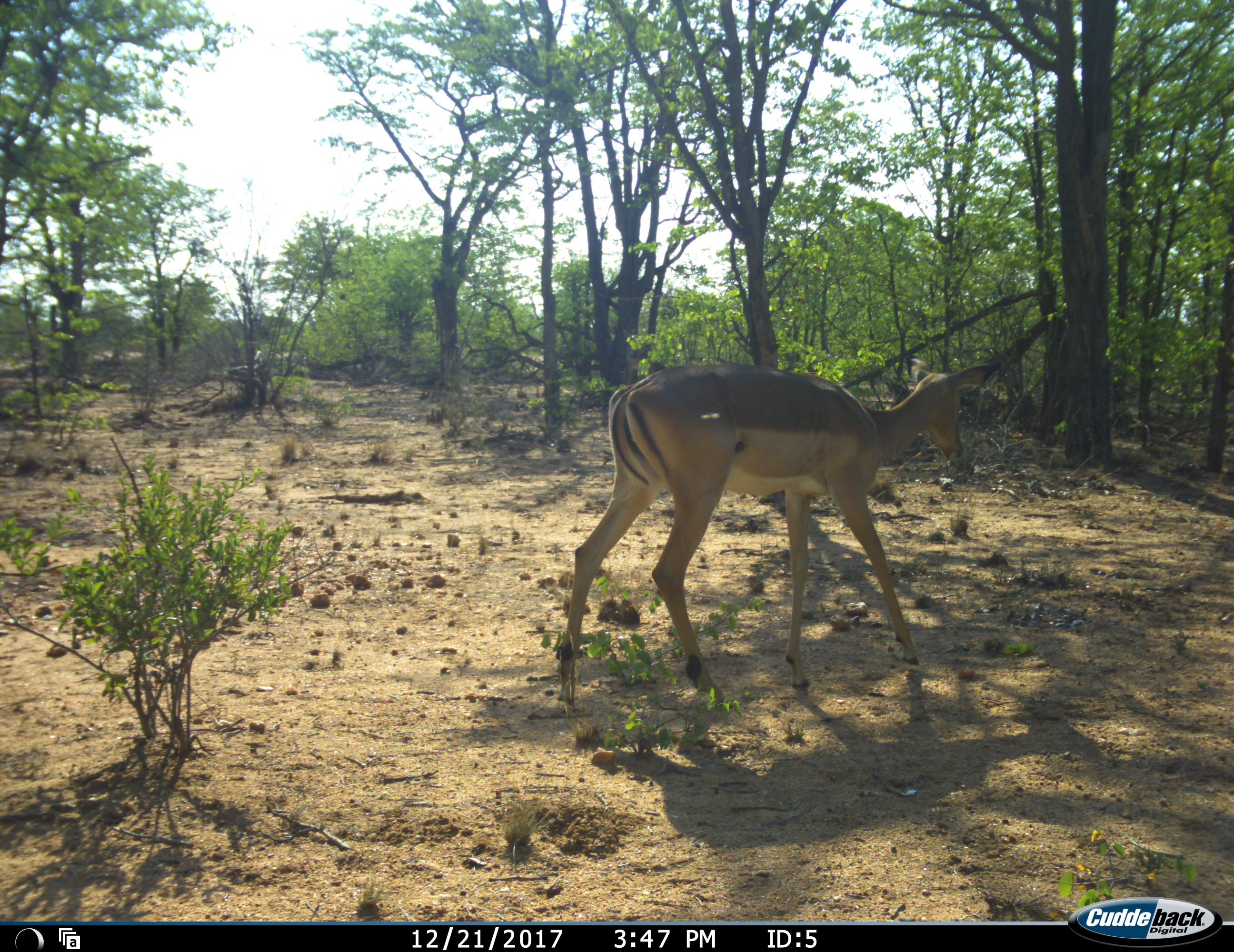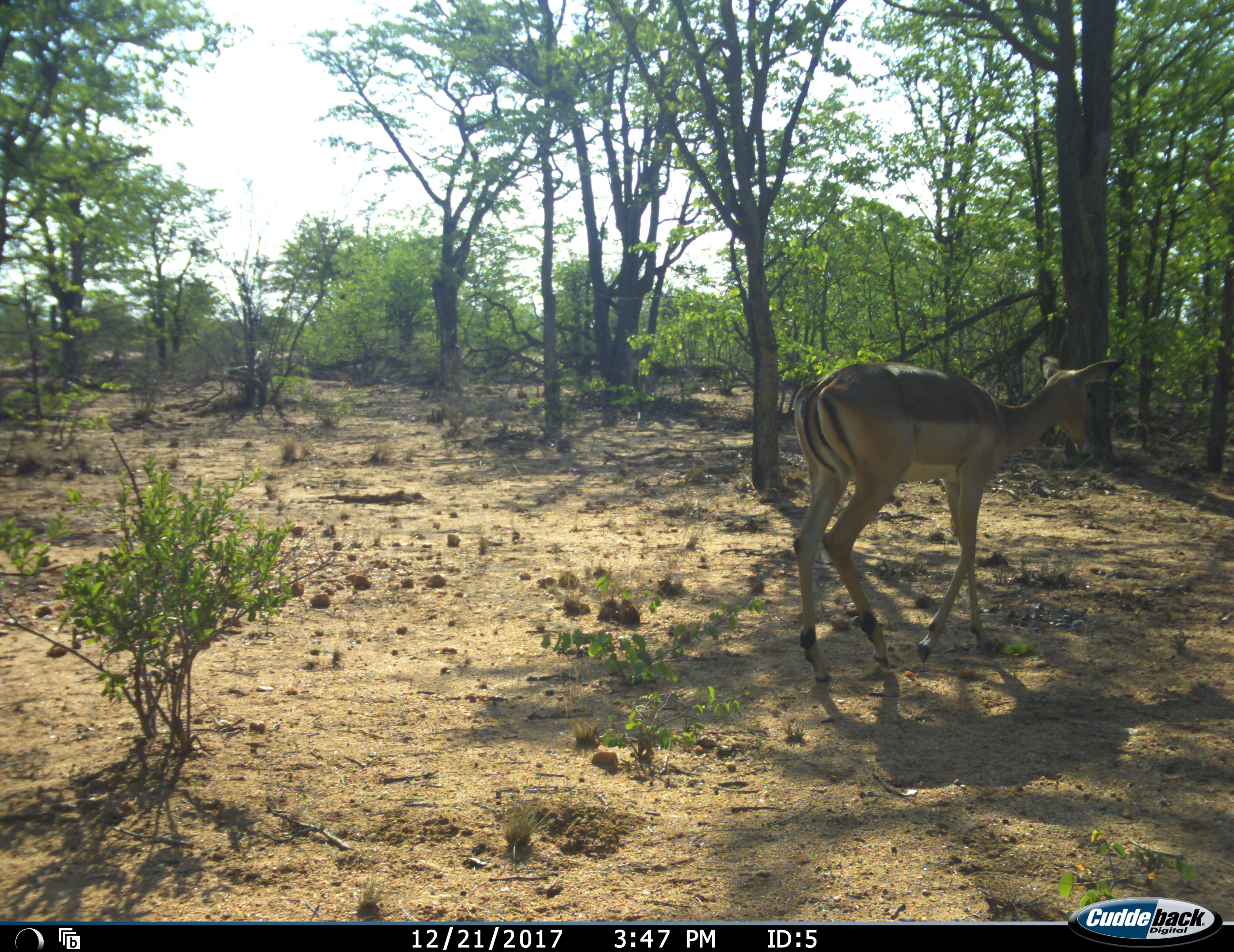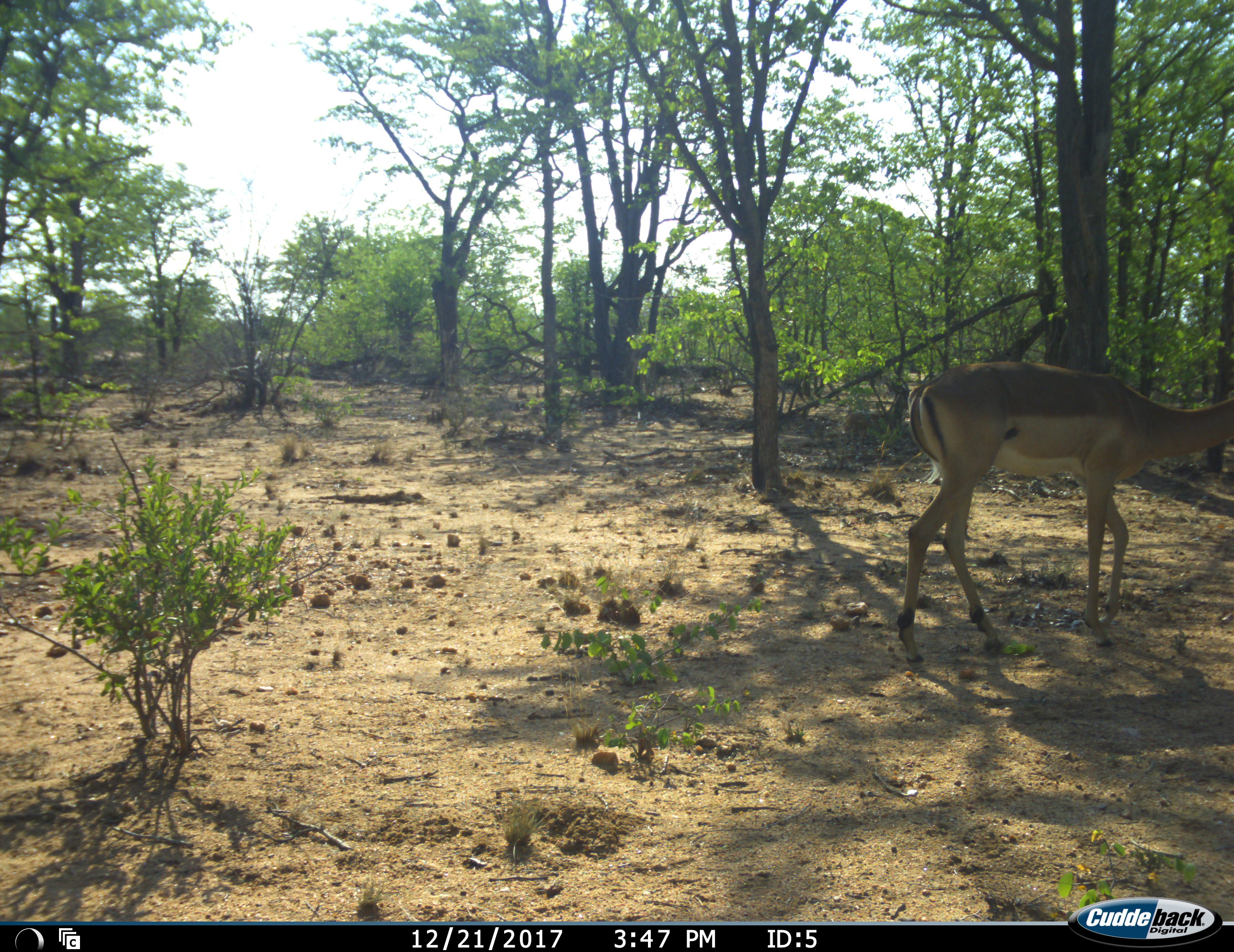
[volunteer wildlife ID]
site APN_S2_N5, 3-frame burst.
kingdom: Animalia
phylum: Chordata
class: Mammalia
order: Artiodactyla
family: Bovidae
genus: Aepyceros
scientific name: Aepyceros melampus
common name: impala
Impala (Aepyceros melampus), count 1. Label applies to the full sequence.